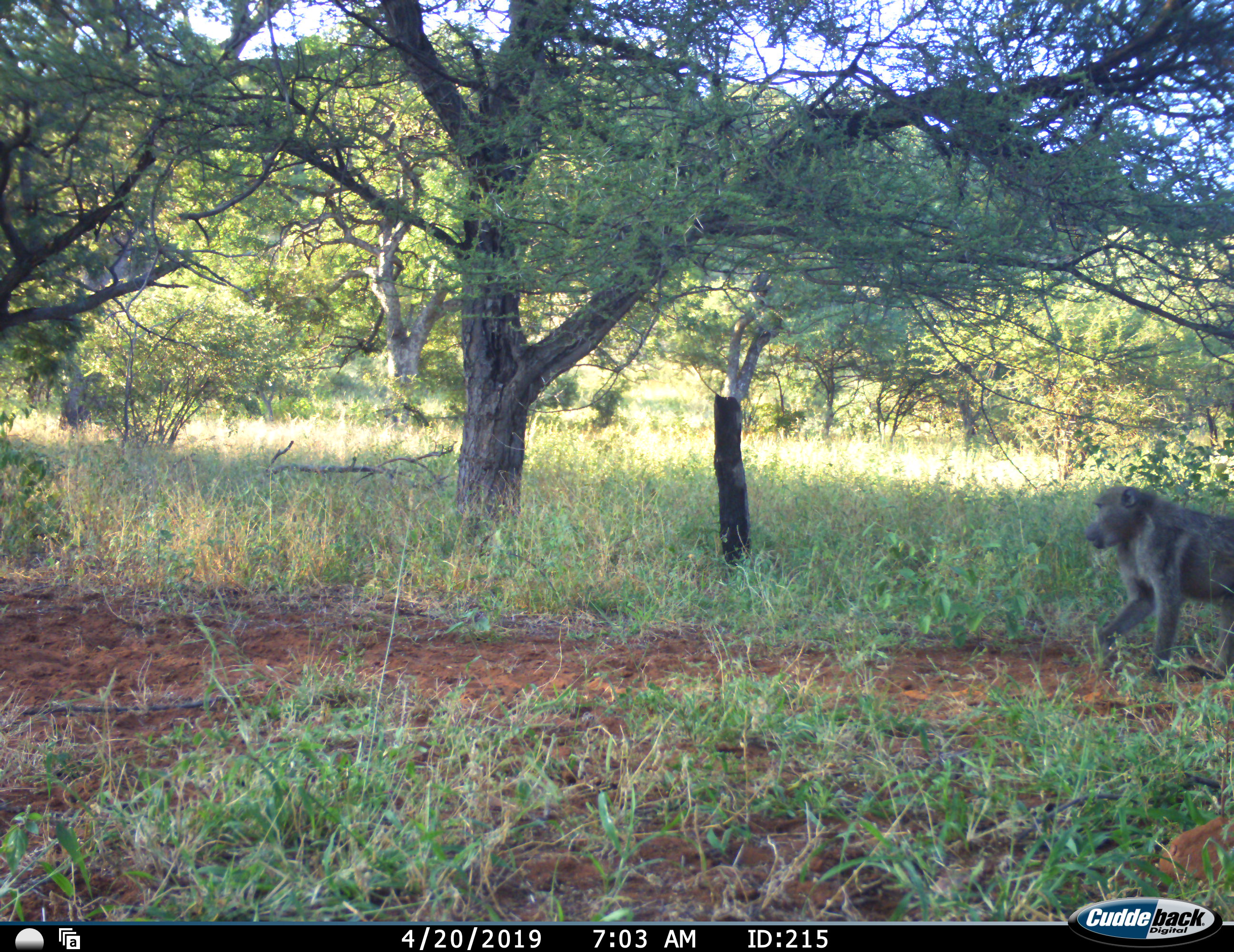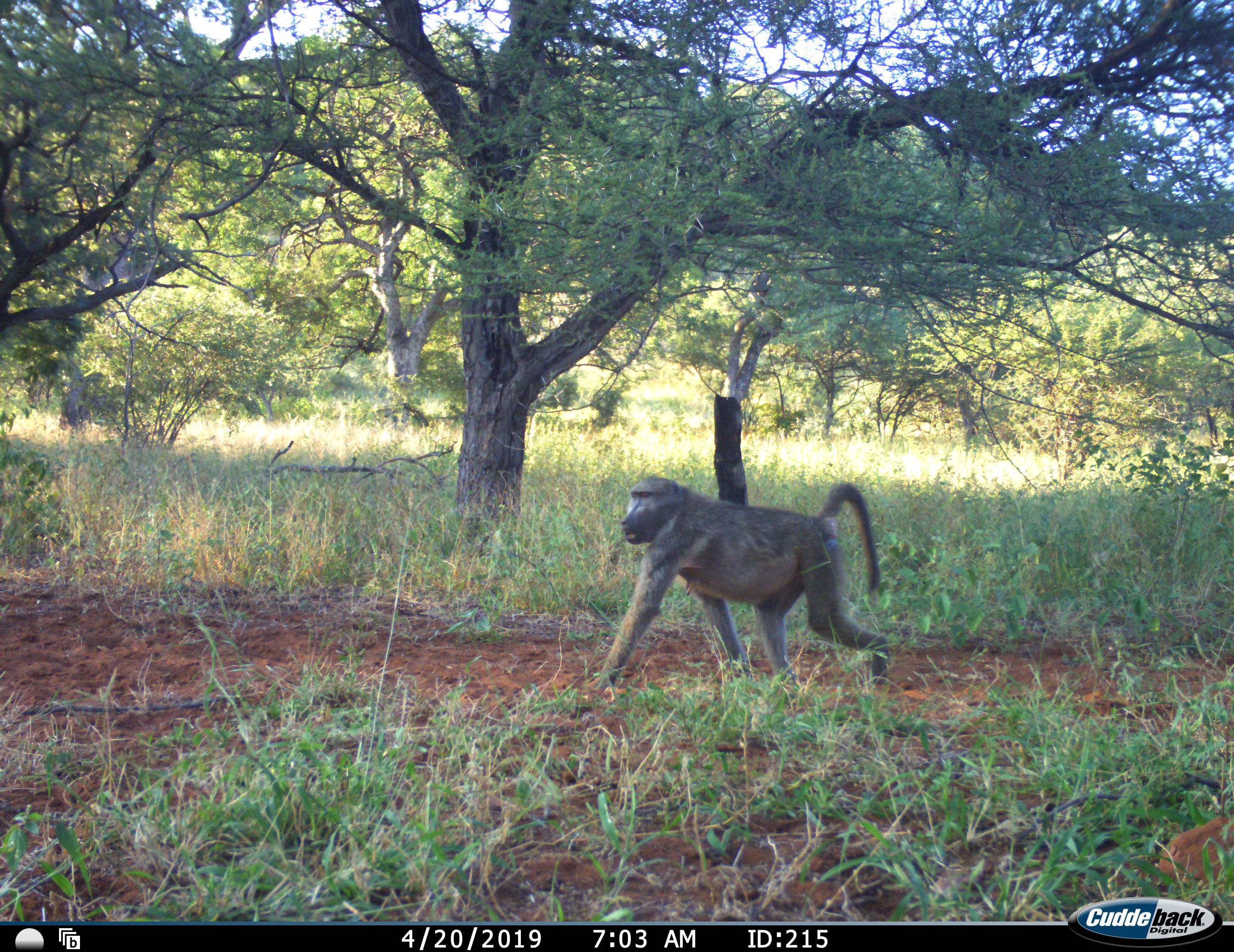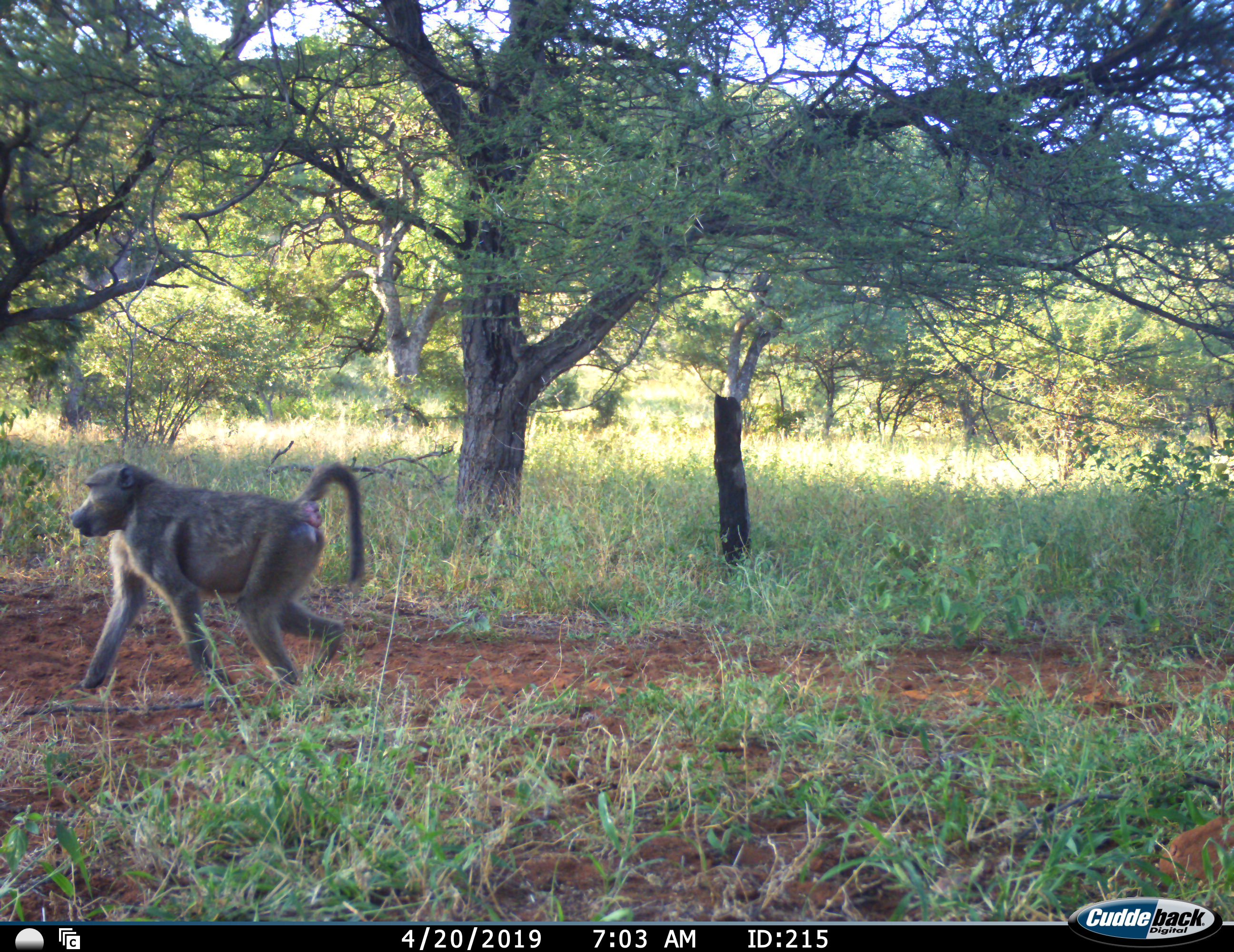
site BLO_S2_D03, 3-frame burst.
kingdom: Animalia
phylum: Chordata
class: Mammalia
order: Primates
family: Cercopithecidae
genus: Papio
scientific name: Papio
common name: baboon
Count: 1.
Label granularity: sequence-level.